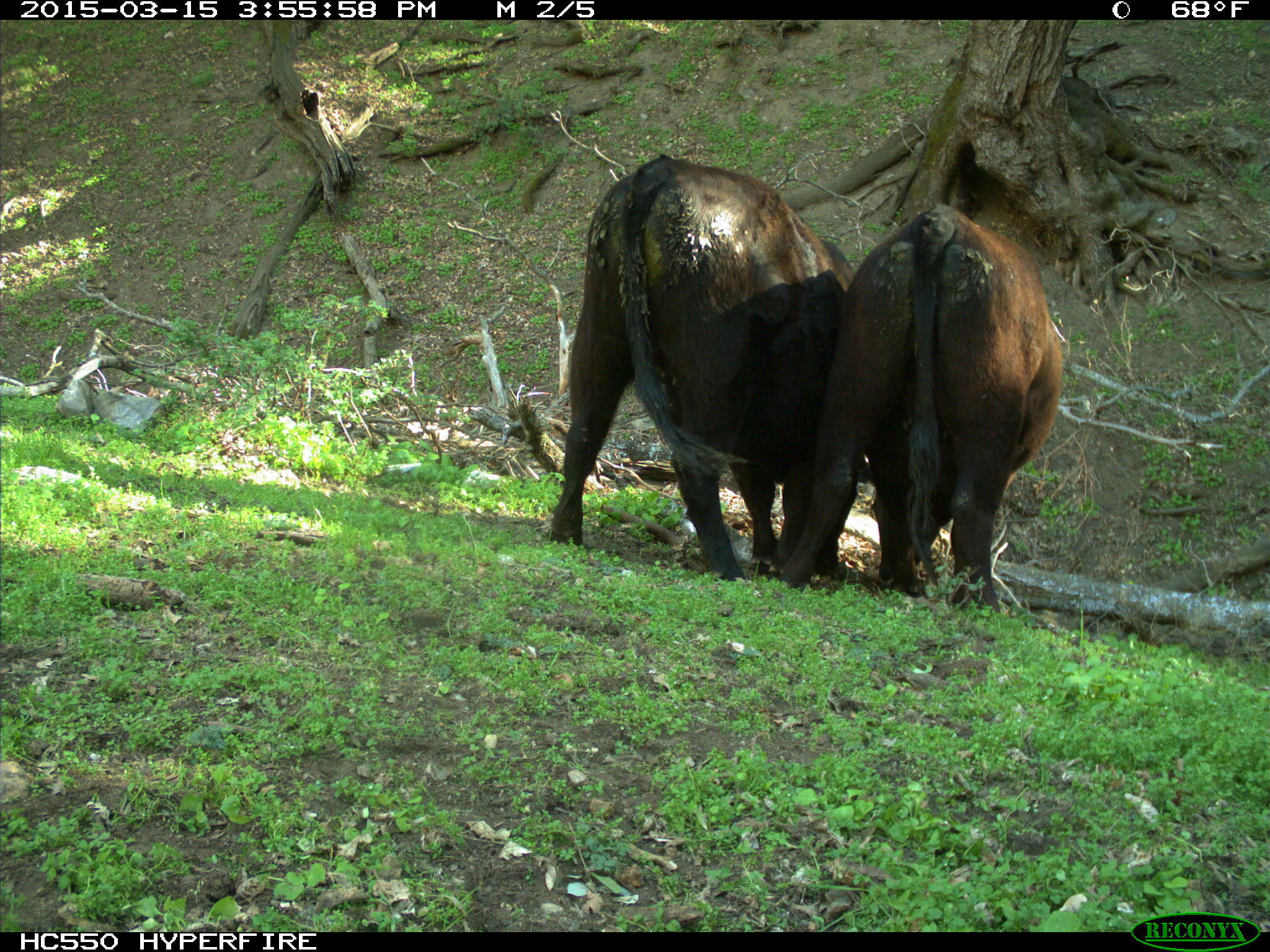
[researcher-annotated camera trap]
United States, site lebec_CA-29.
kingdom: Animalia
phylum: Chordata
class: Mammalia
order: Artiodactyla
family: Bovidae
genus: Bos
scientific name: Bos taurus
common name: domestic cow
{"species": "Bos taurus (domestic cow)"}